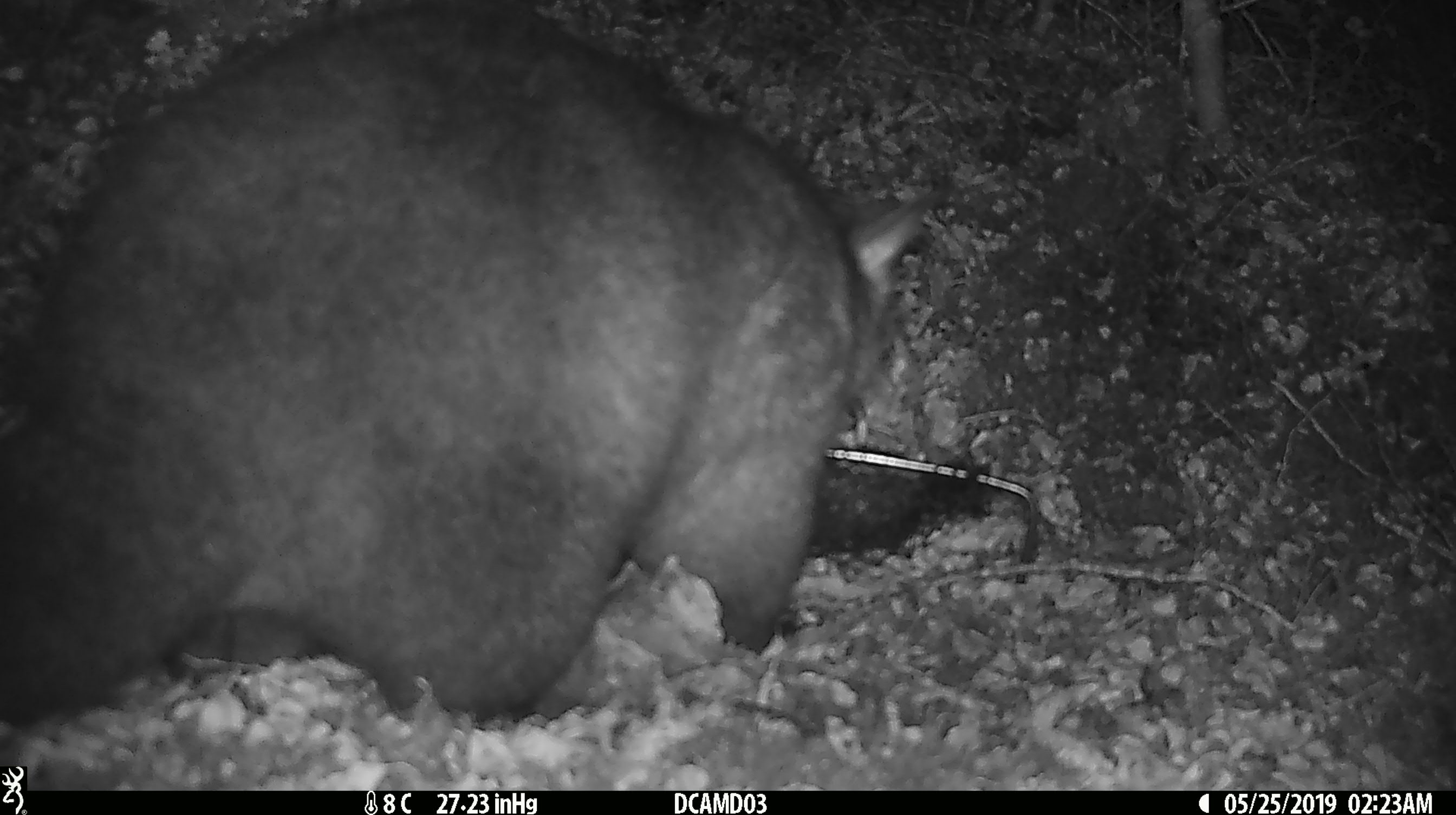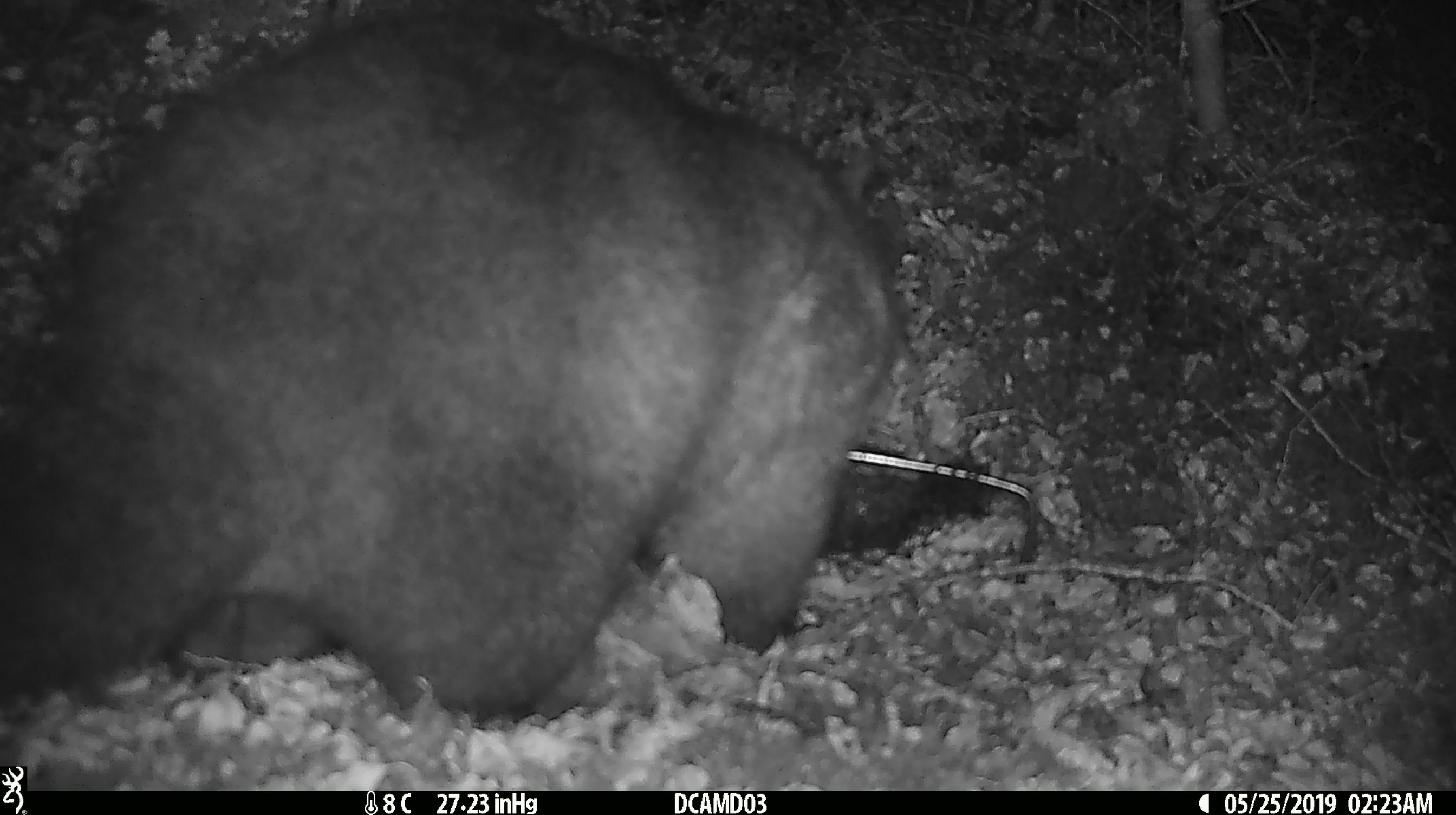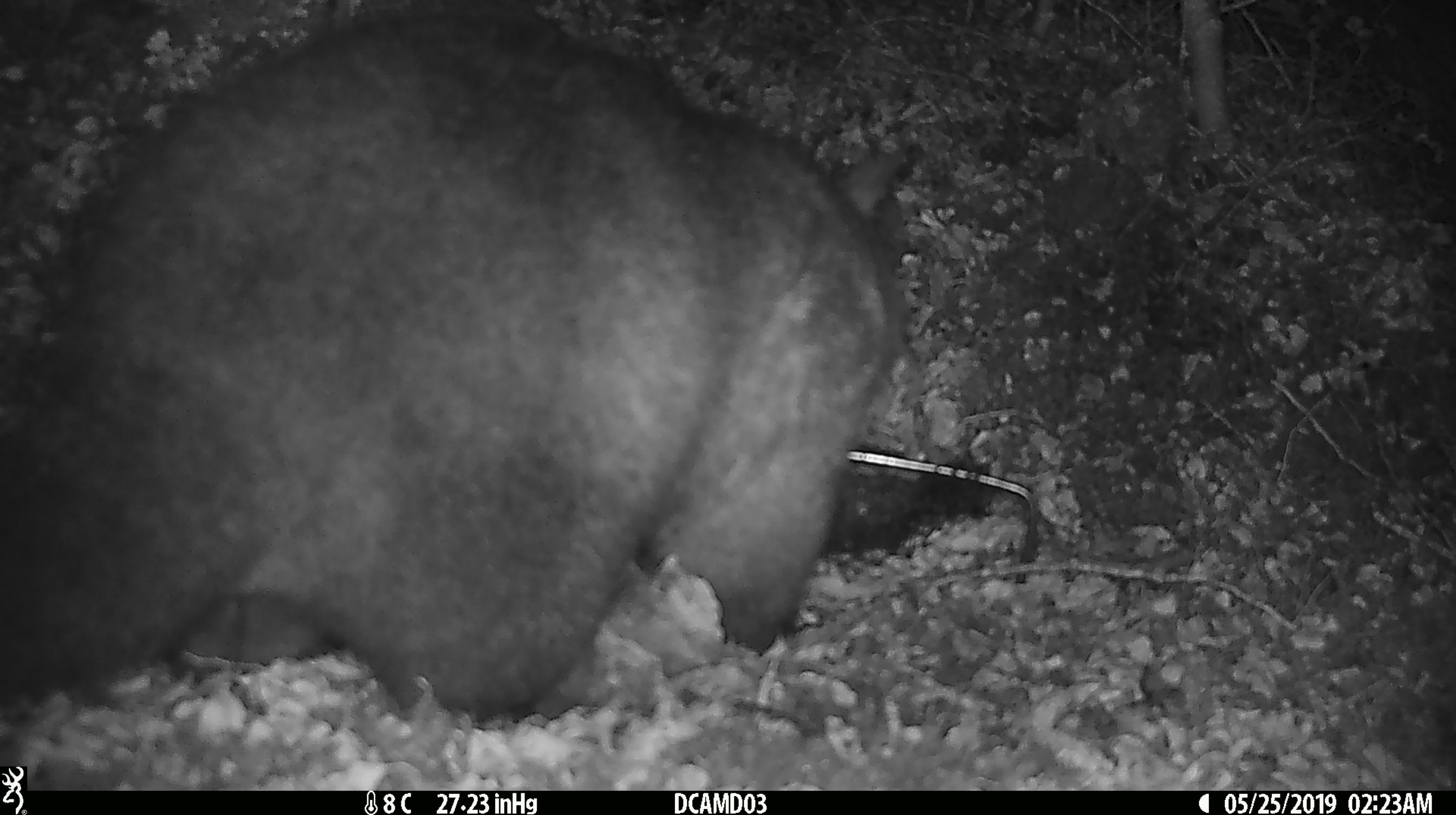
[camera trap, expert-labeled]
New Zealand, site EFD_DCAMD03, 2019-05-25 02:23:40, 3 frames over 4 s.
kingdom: Animalia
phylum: Chordata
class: Mammalia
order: Diprotodontia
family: Phalangeridae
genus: Trichosurus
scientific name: Trichosurus vulpecula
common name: common brushtail possum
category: possum